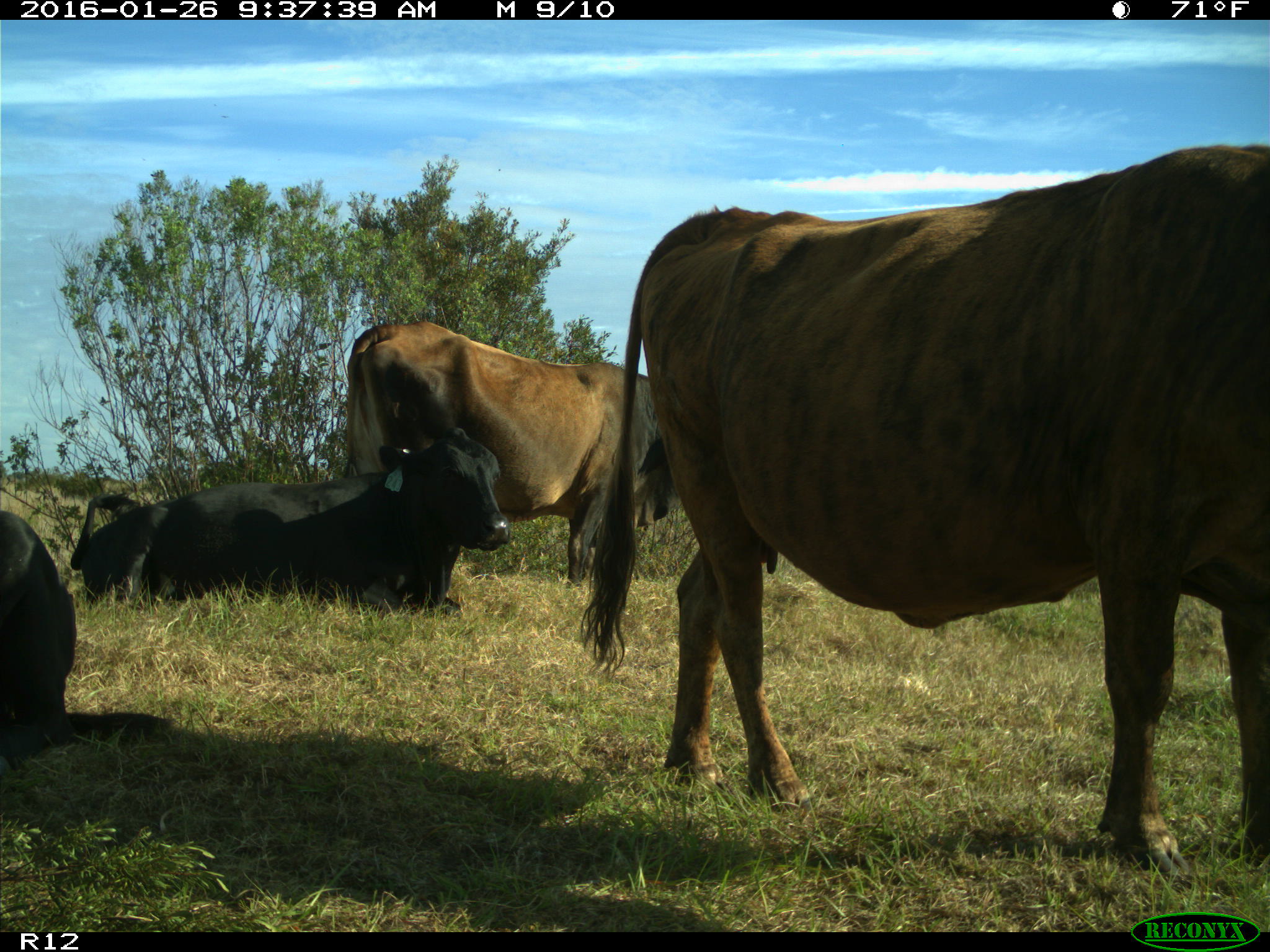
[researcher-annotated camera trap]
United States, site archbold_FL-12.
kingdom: Animalia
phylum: Chordata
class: Mammalia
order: Artiodactyla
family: Bovidae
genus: Bos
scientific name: Bos taurus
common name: domestic cow